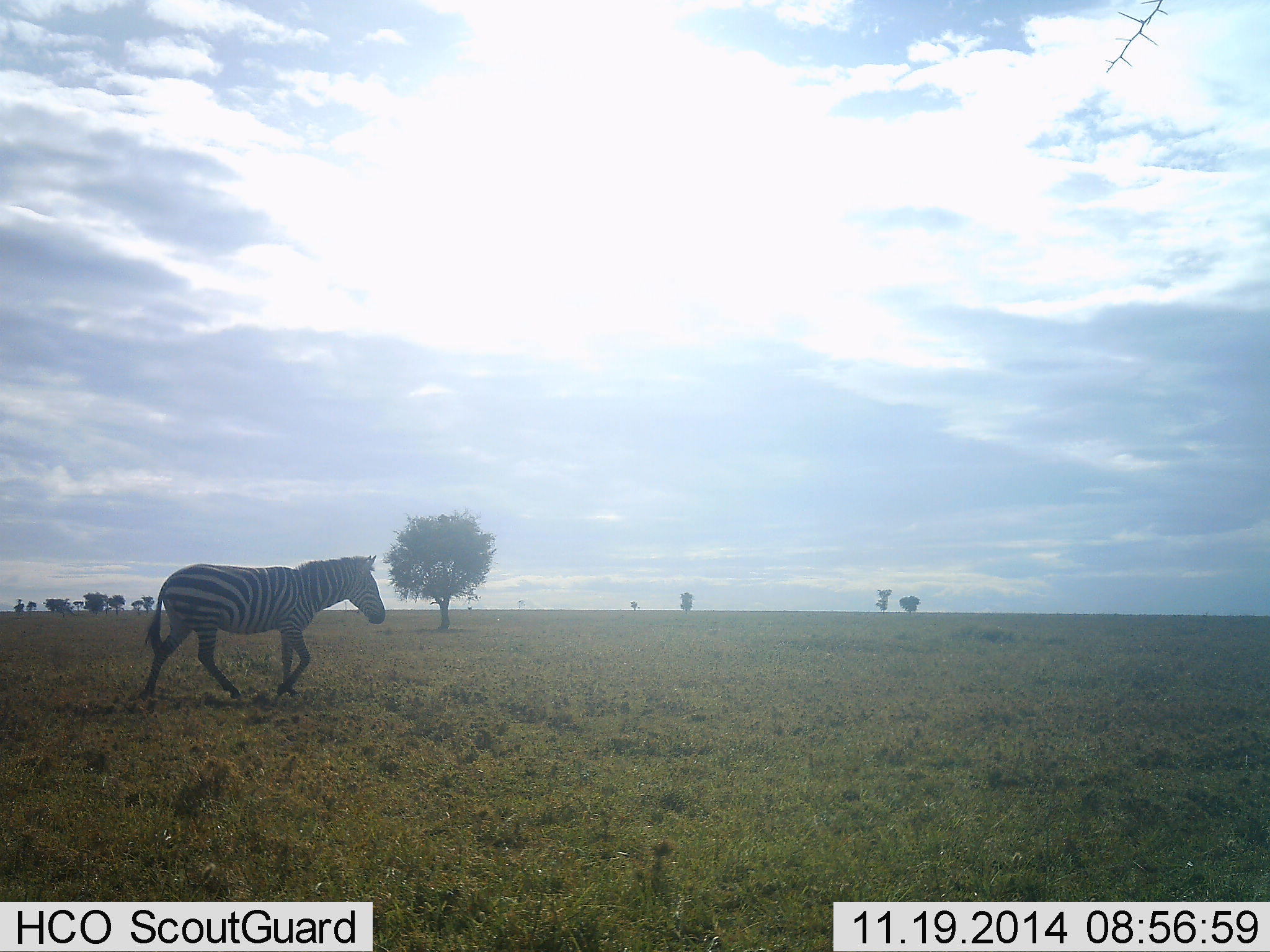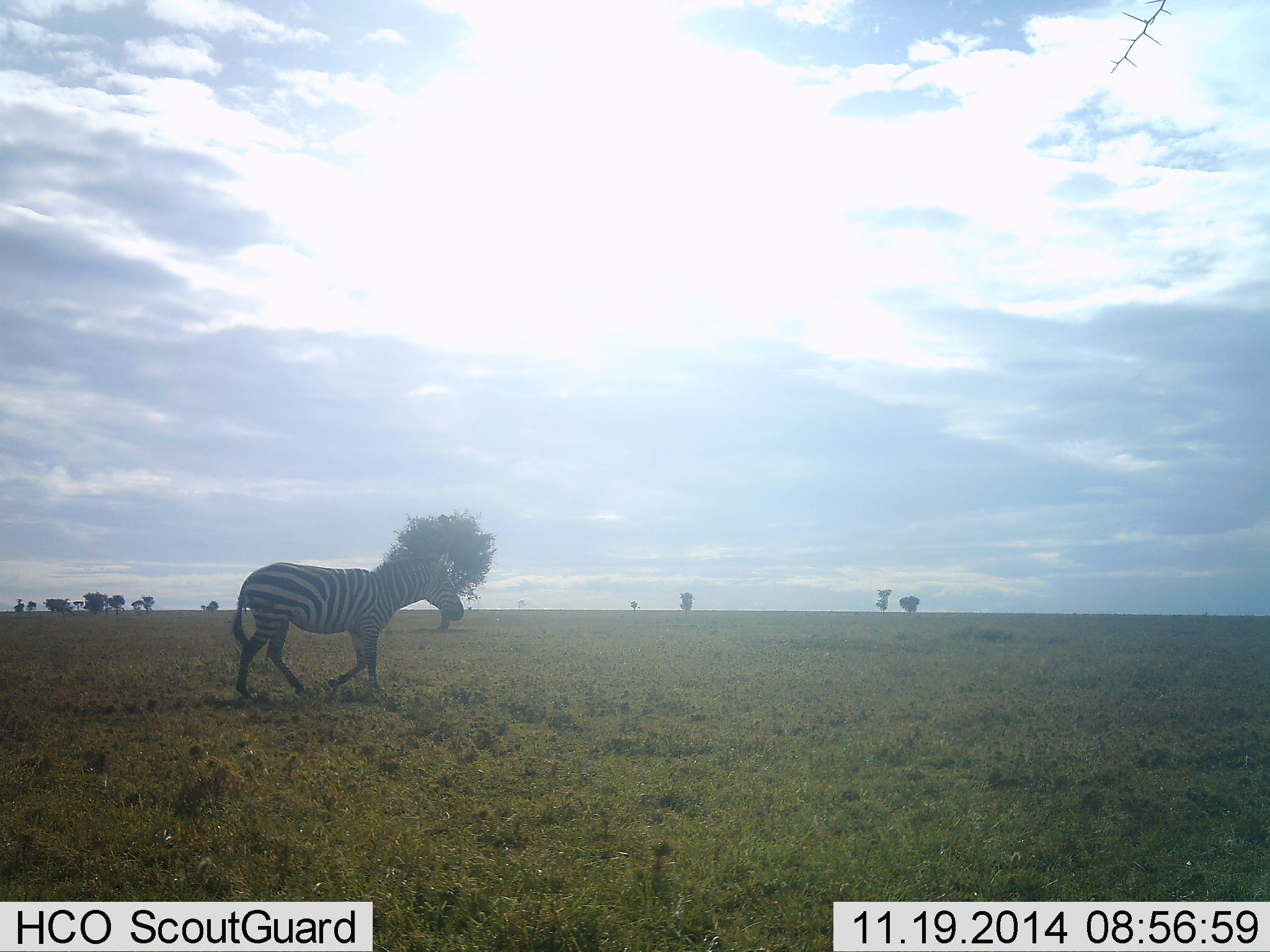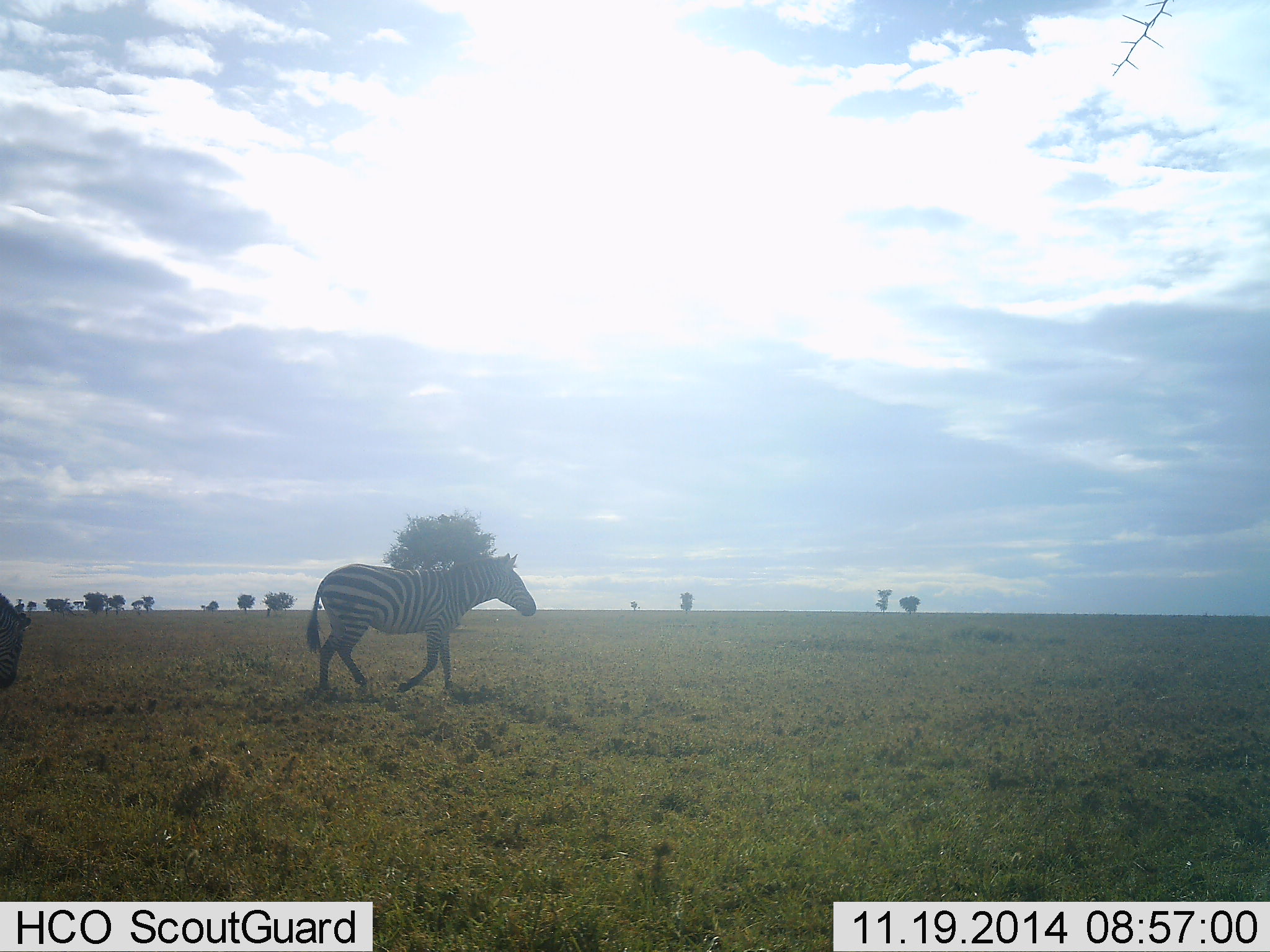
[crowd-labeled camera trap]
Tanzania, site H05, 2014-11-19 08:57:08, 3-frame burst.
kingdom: Animalia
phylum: Chordata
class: Mammalia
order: Perissodactyla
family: Equidae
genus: Equus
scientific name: Equus quagga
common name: plains zebra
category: zebra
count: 2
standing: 0%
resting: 0%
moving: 100%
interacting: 0%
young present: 0%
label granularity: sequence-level